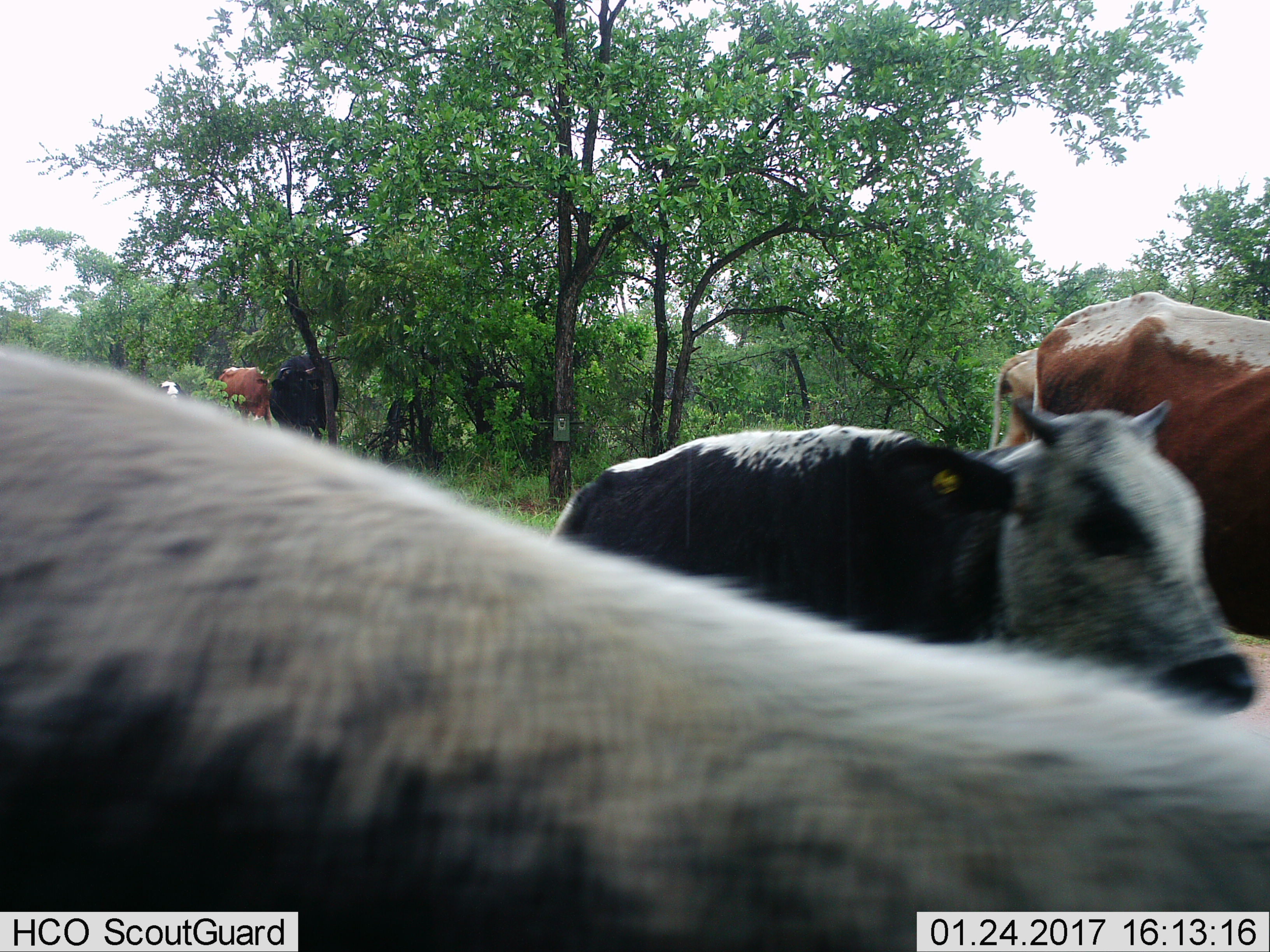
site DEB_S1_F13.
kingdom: Animalia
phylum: Chordata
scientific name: Vertebrata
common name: domestic animal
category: domesticanimal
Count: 7.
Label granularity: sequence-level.